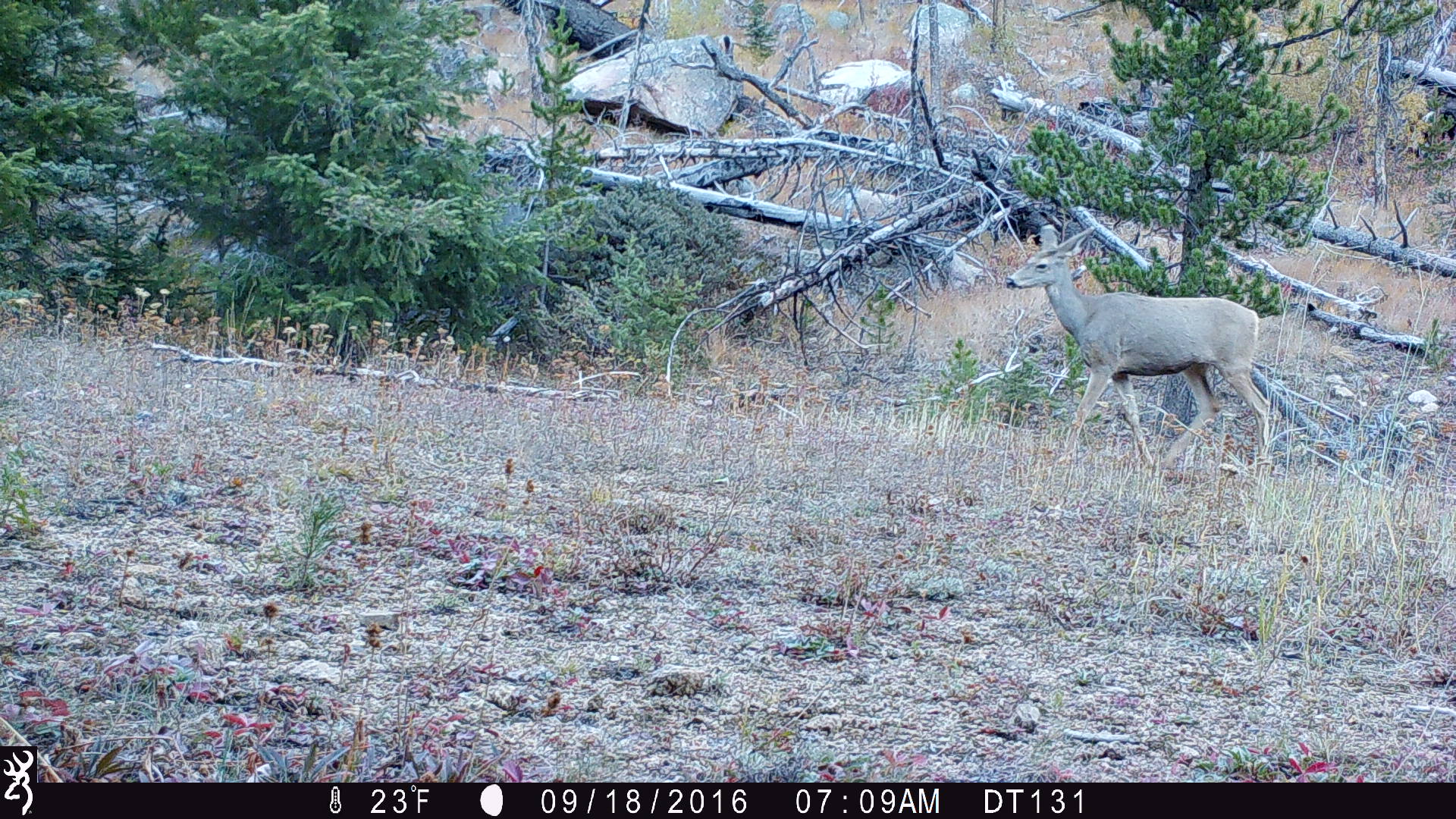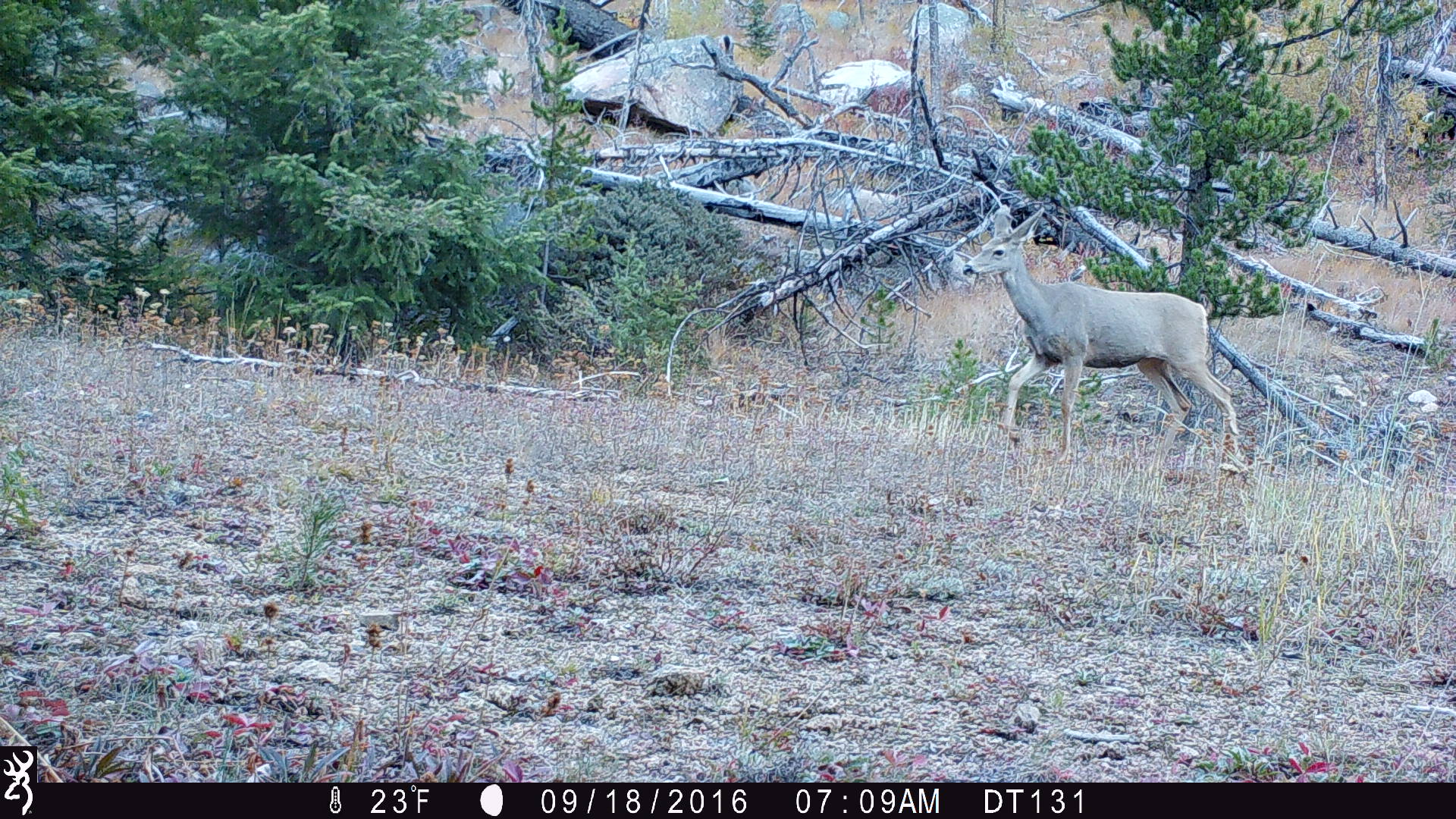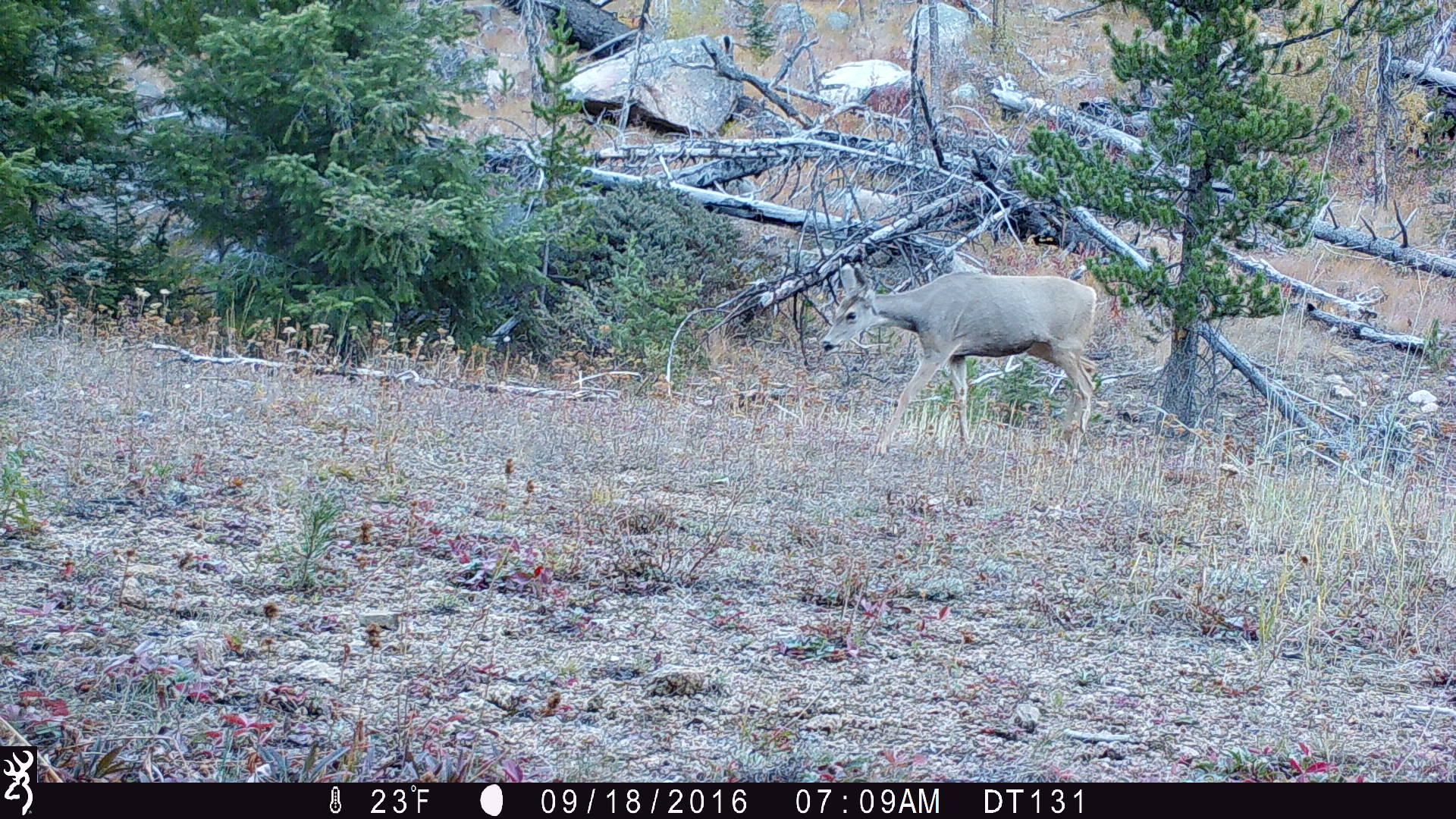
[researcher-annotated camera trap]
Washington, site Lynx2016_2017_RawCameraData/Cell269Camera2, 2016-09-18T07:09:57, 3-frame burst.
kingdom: Animalia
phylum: Chordata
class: Mammalia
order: Artiodactyla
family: Cervidae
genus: Odocoileus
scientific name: Odocoileus hemionus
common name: mule deer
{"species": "Odocoileus hemionus (mule deer)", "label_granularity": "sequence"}